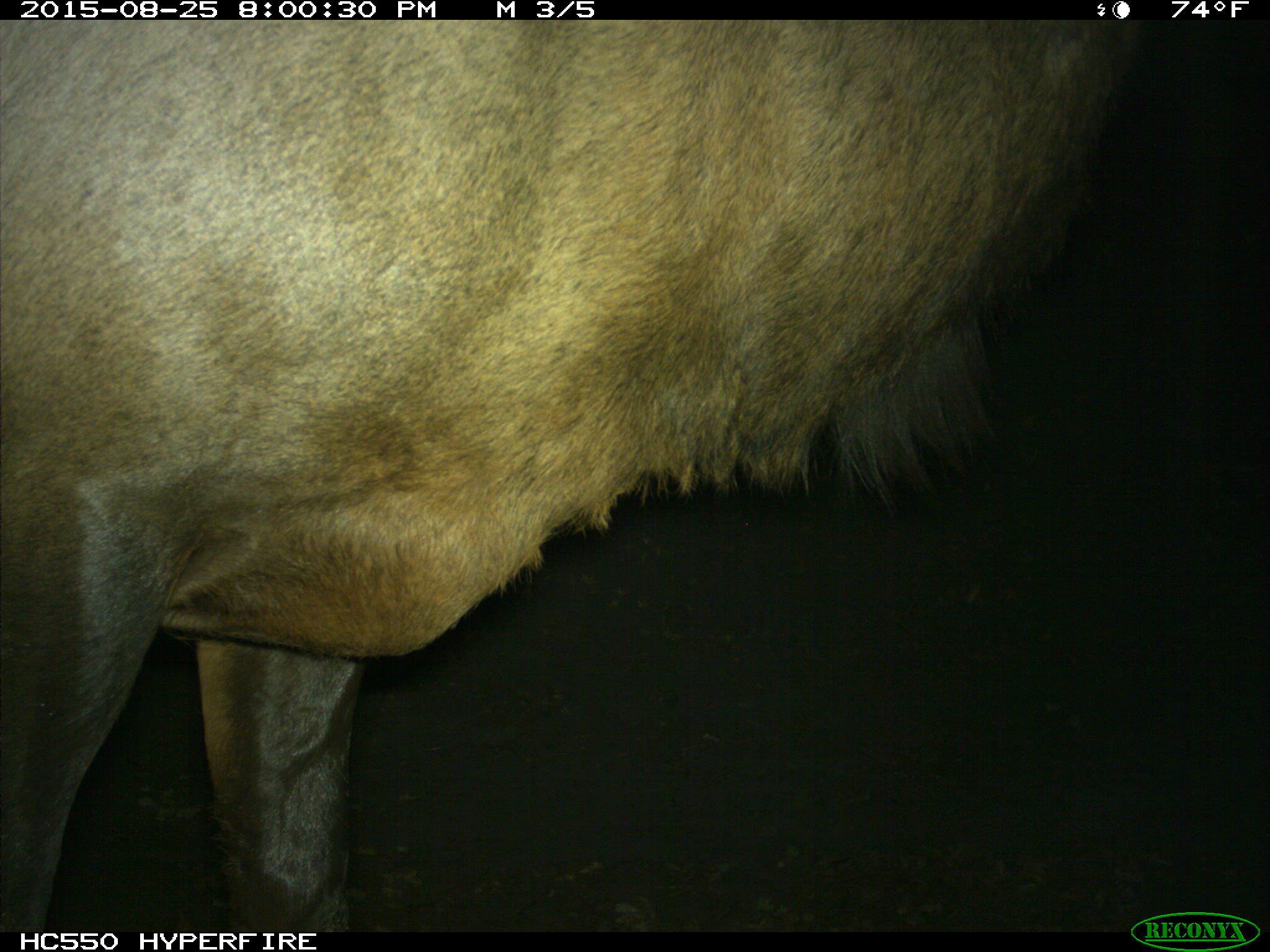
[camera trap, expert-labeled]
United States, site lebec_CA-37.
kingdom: Animalia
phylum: Chordata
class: Mammalia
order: Artiodactyla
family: Cervidae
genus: Cervus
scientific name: Cervus canadensis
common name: elk